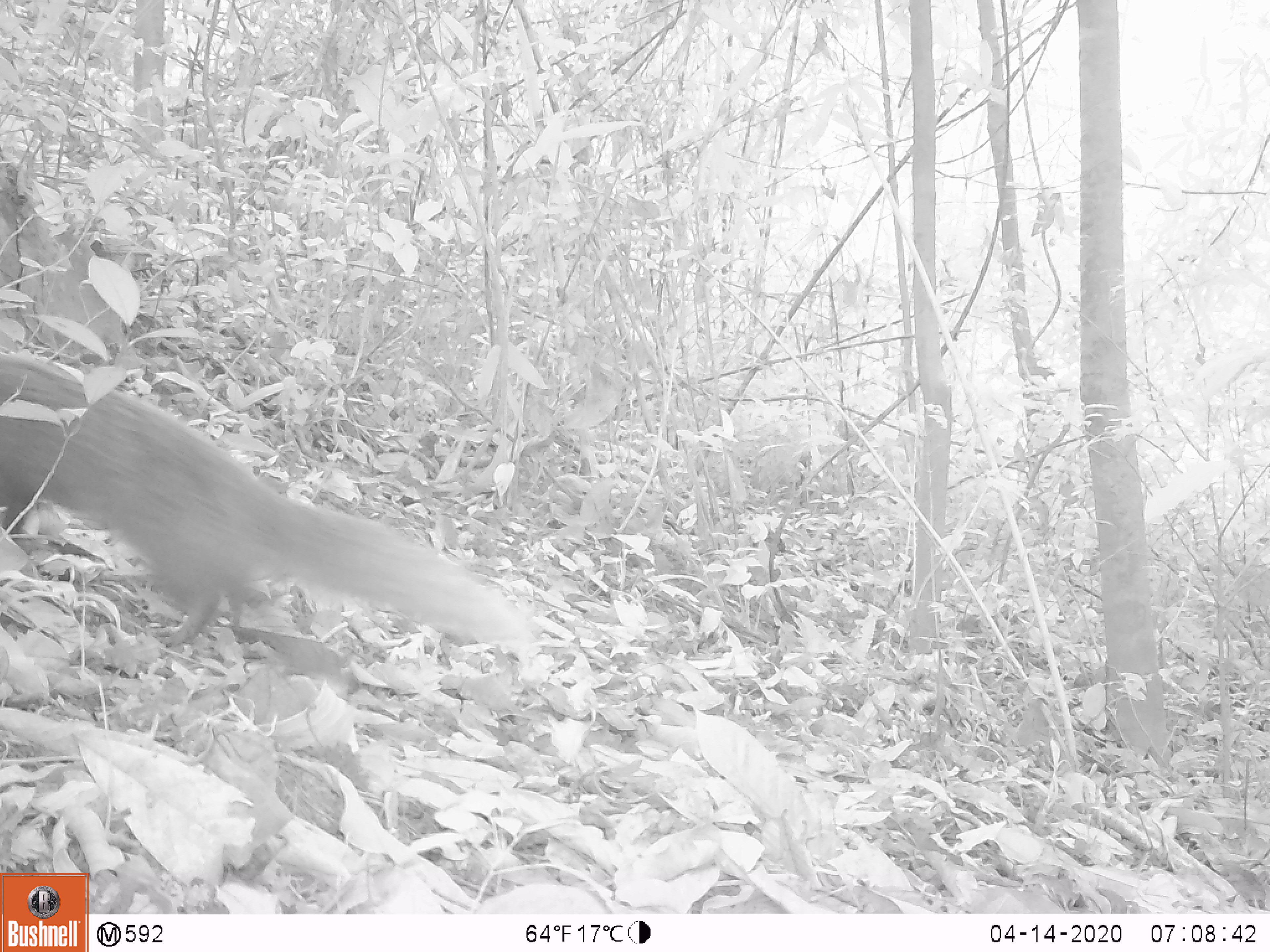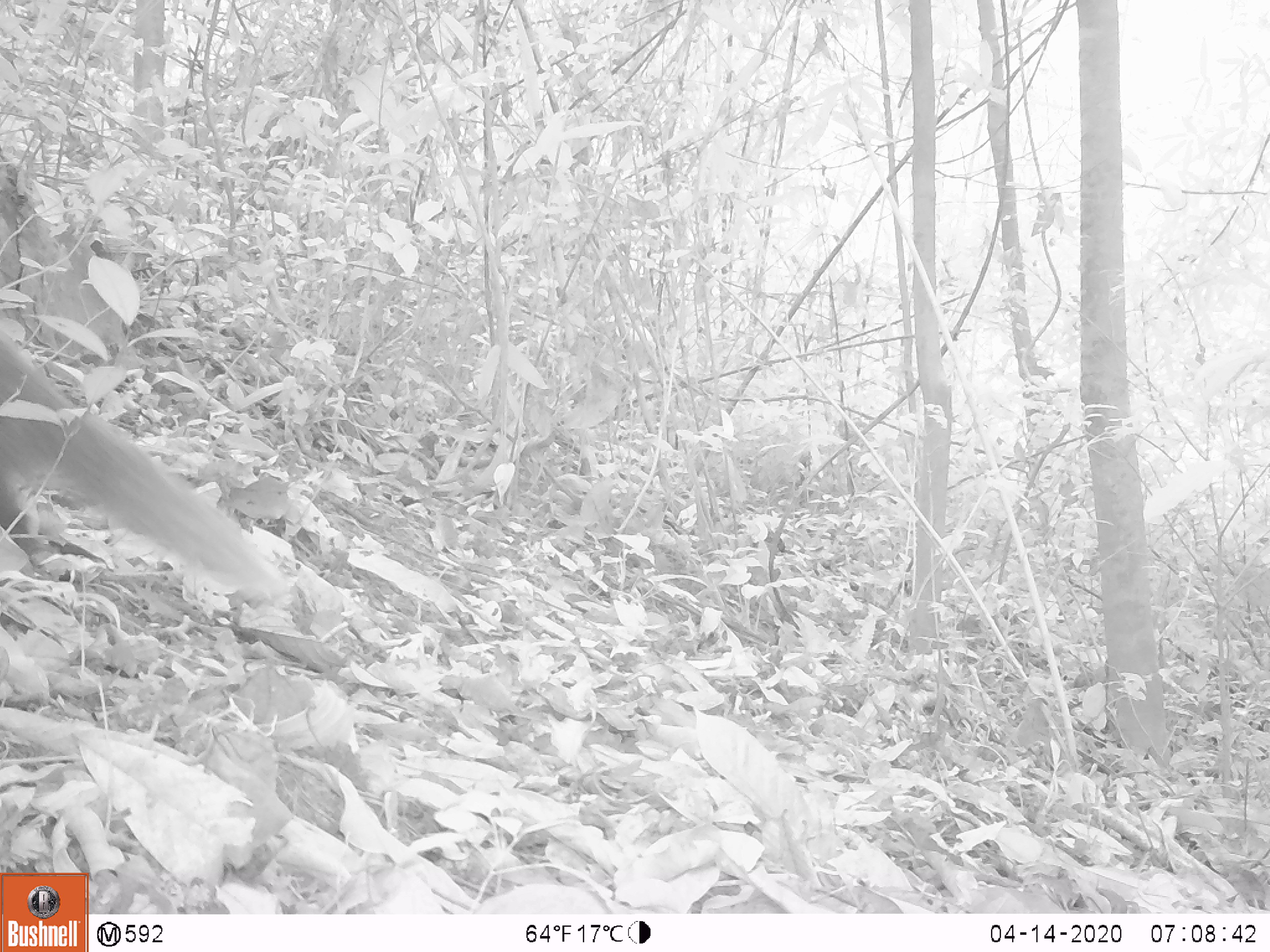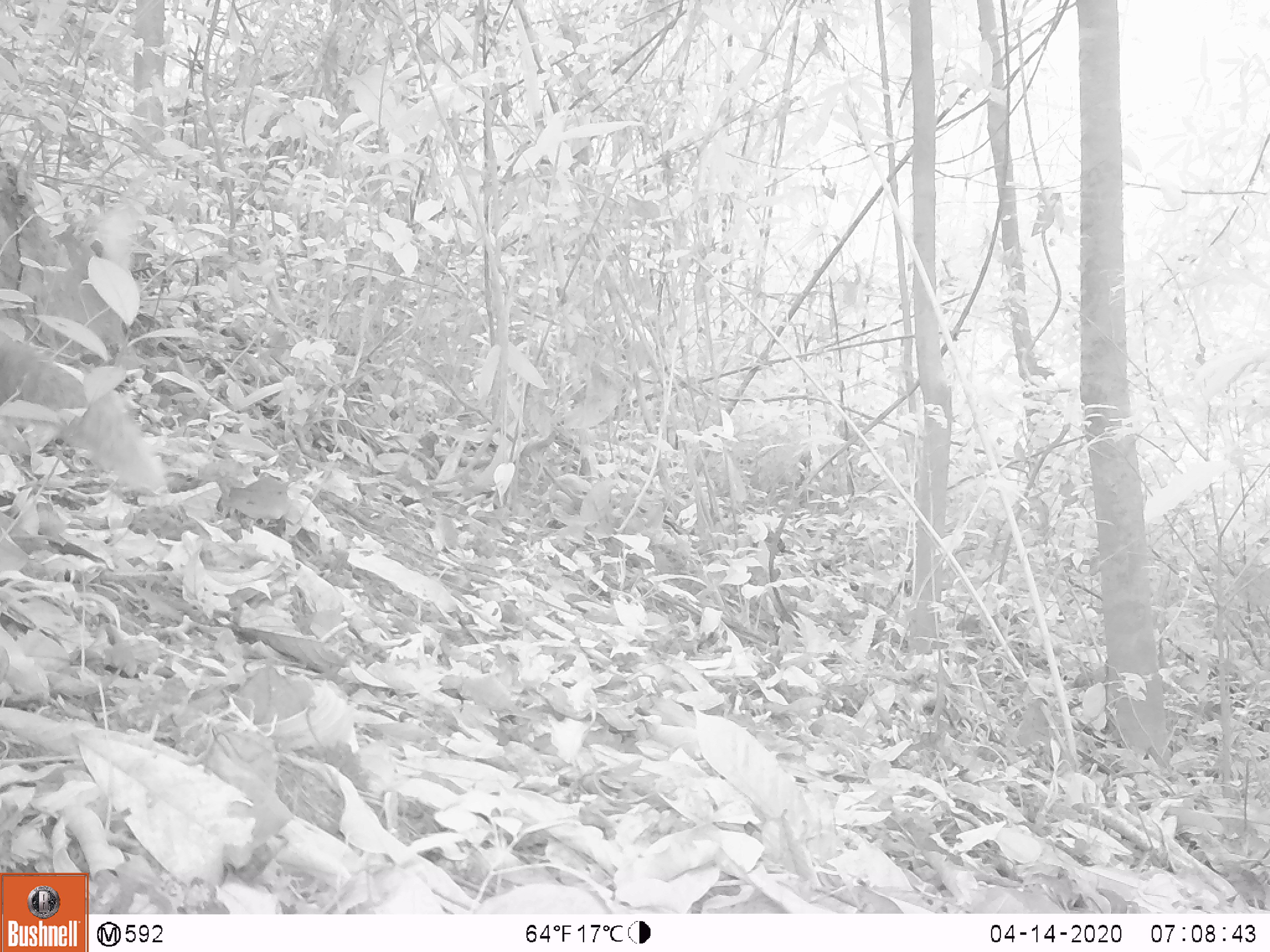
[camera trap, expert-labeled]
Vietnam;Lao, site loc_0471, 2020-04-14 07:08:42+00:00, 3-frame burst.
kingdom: Animalia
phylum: Chordata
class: Mammalia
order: Carnivora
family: Herpestidae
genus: Urva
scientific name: Urva urva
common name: crab-eating mongoose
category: crab eating mongoose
Crab eating mongoose (crab-eating mongoose) (Urva urva). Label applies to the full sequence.